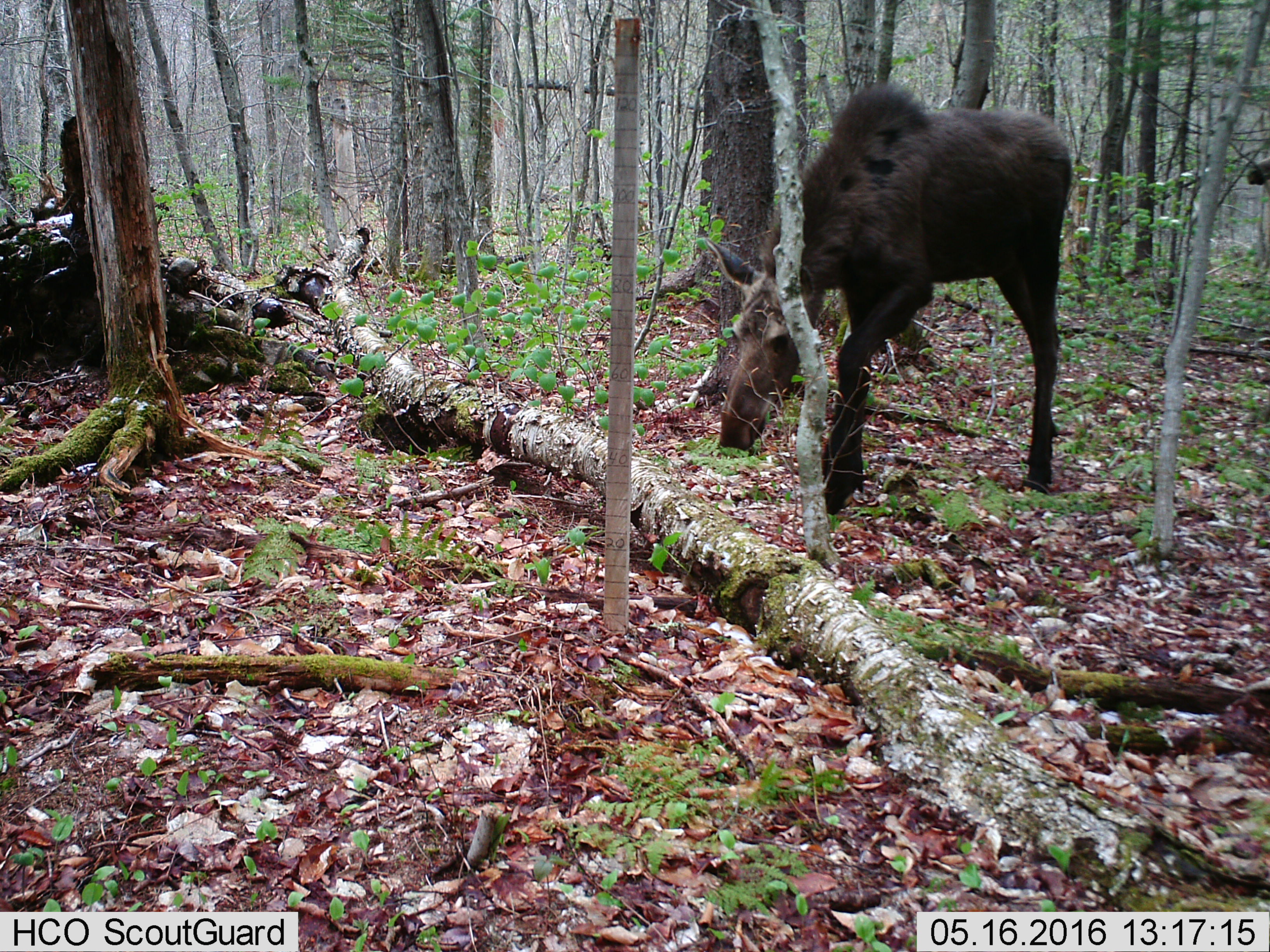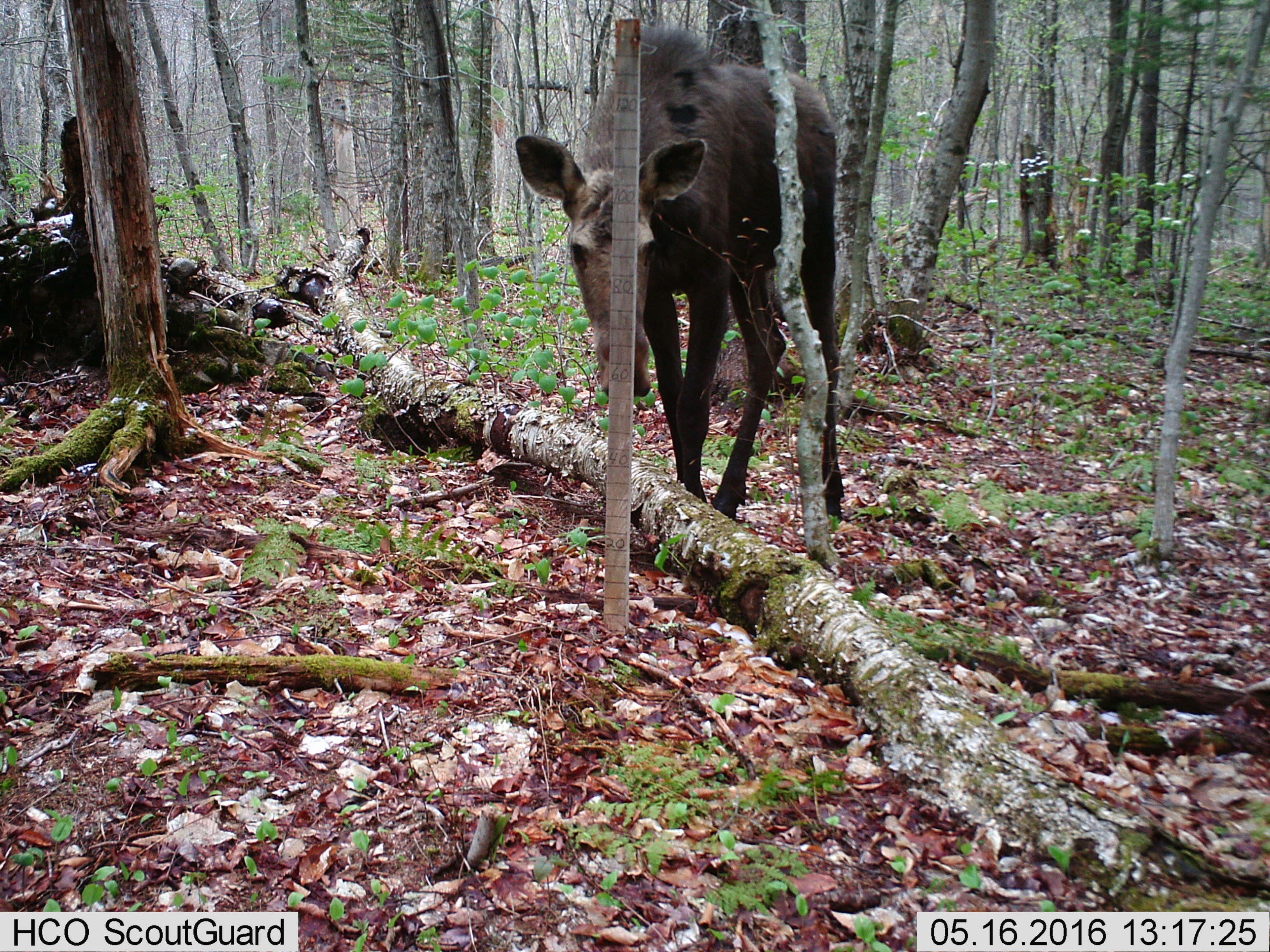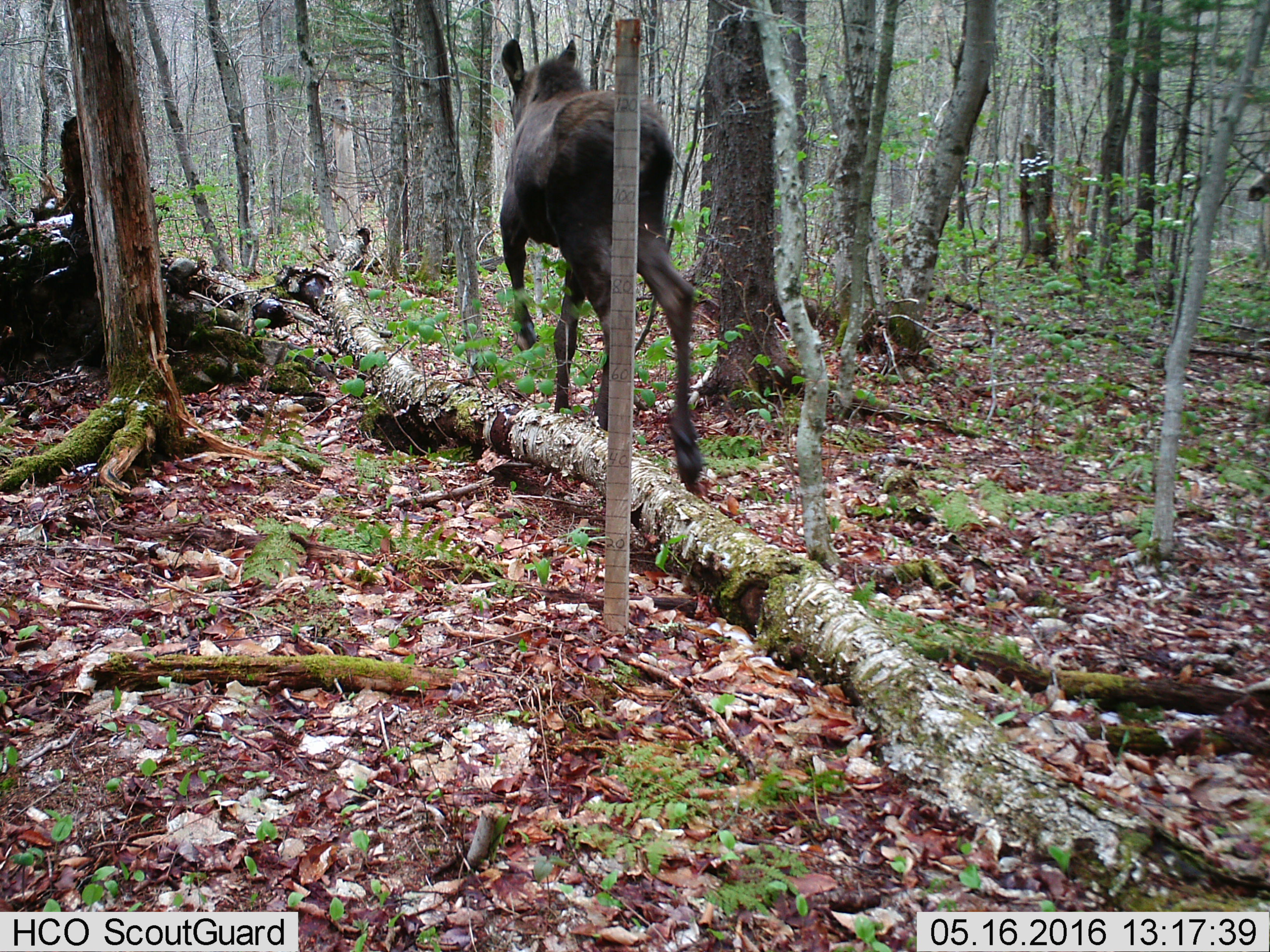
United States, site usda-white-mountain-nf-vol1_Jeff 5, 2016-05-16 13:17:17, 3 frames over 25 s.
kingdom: Animalia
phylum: Chordata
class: Mammalia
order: Artiodactyla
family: Cervidae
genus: Alces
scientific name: Alces alces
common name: moose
Moose (Alces alces).